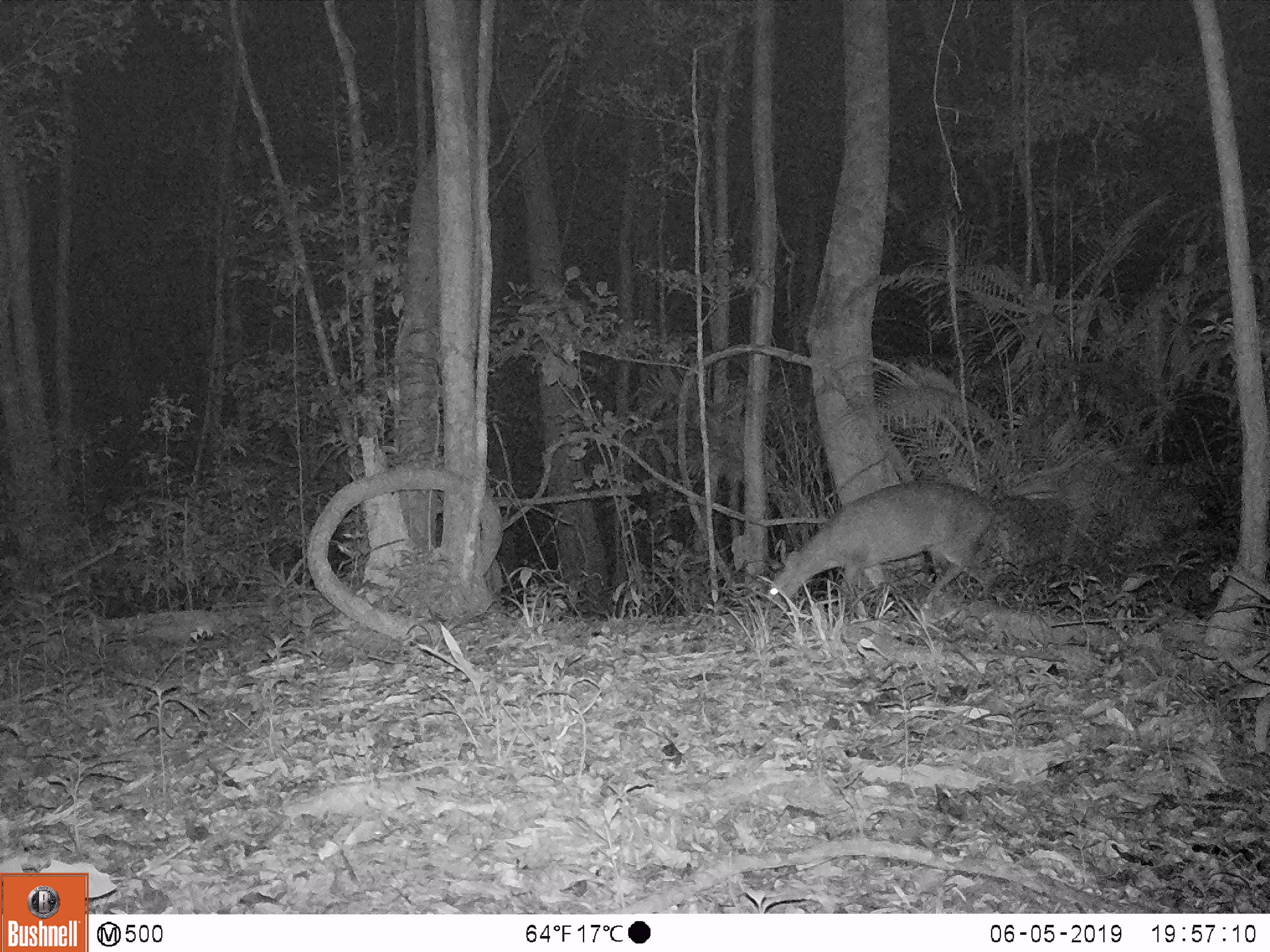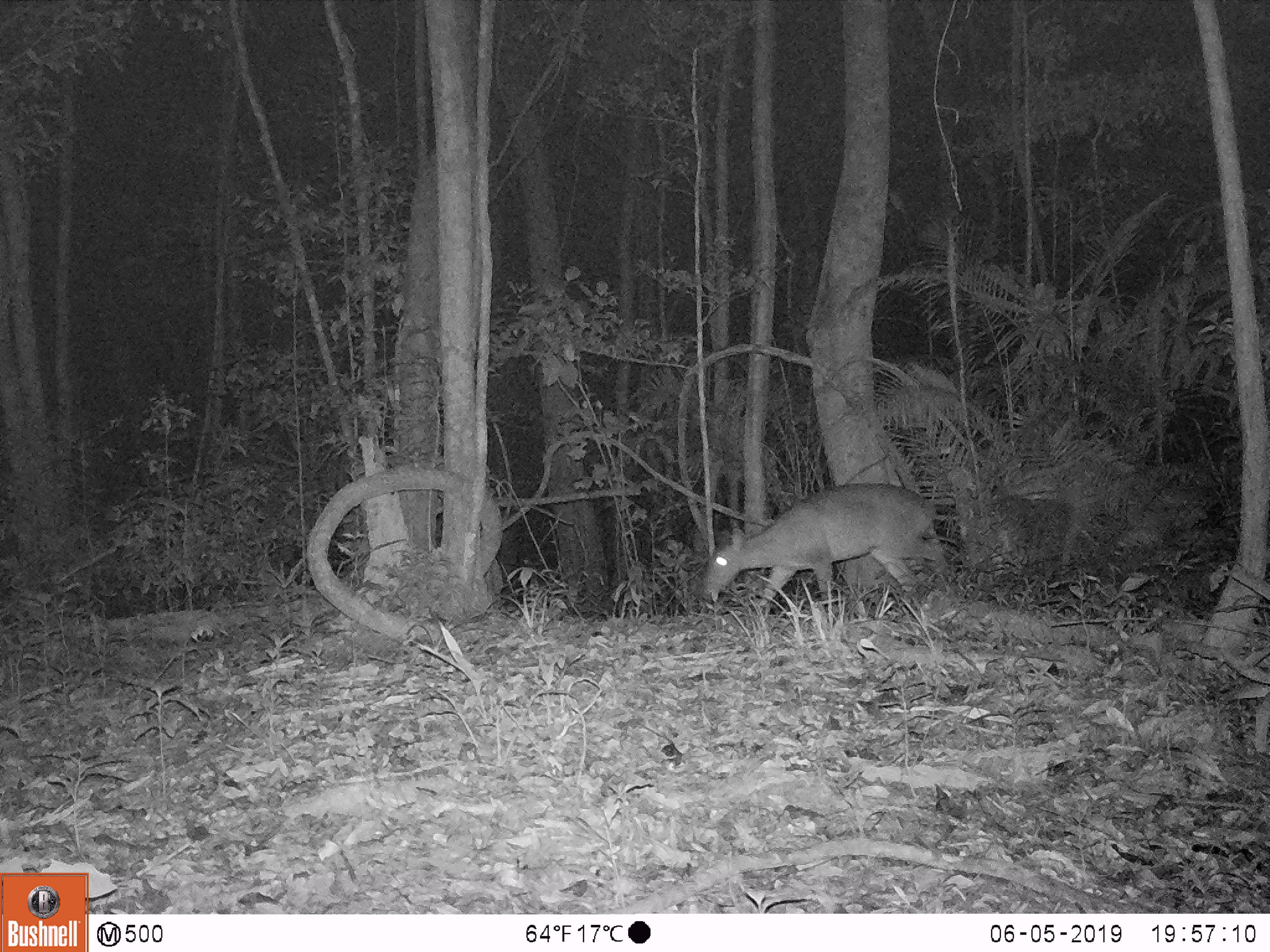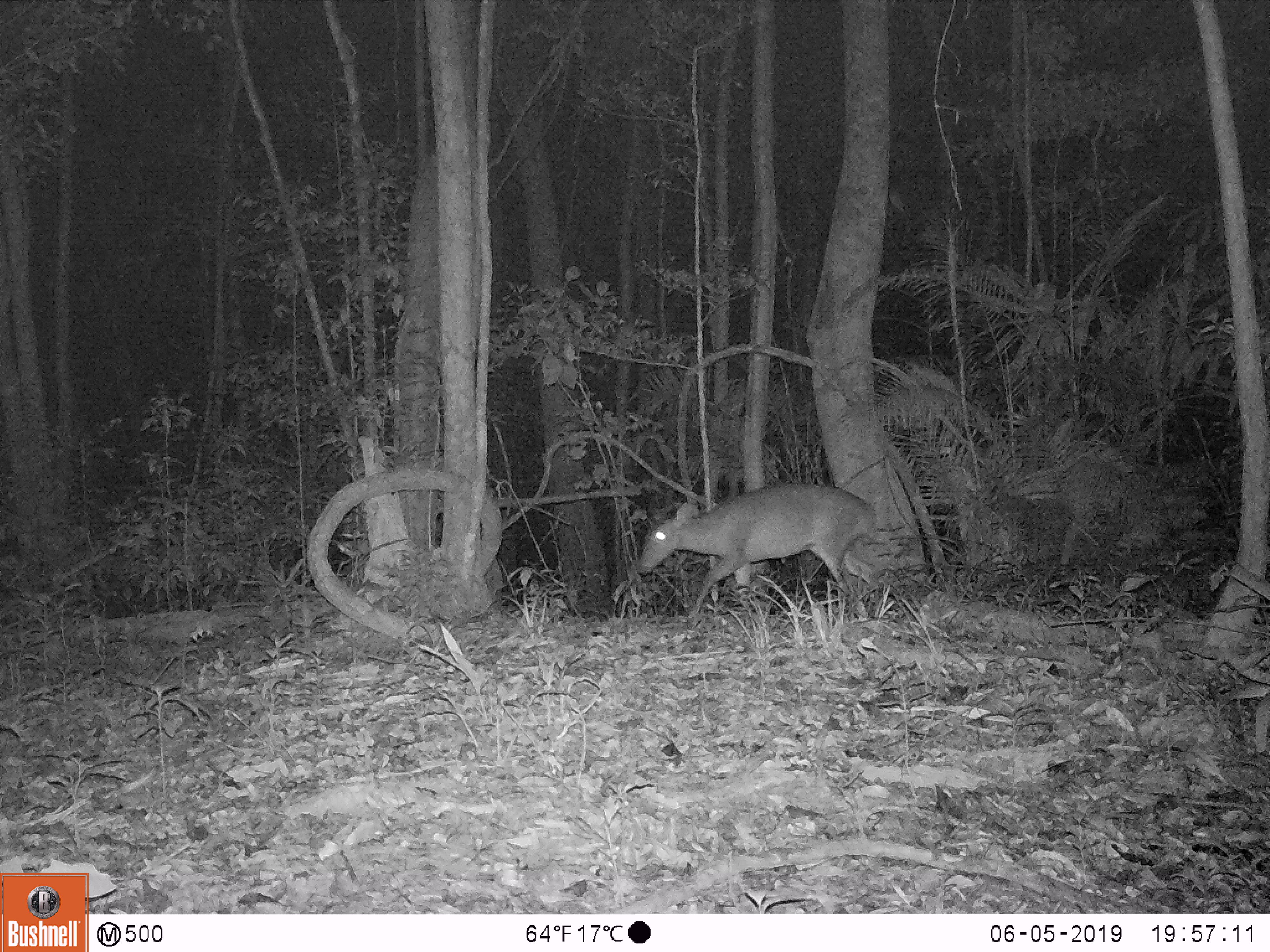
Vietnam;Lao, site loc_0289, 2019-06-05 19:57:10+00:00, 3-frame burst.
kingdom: Animalia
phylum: Chordata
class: Mammalia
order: Artiodactyla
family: Cervidae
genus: Muntiacus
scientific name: Muntiacus vuquangensis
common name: large-antlered muntjac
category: large antlered muntjac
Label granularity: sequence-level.